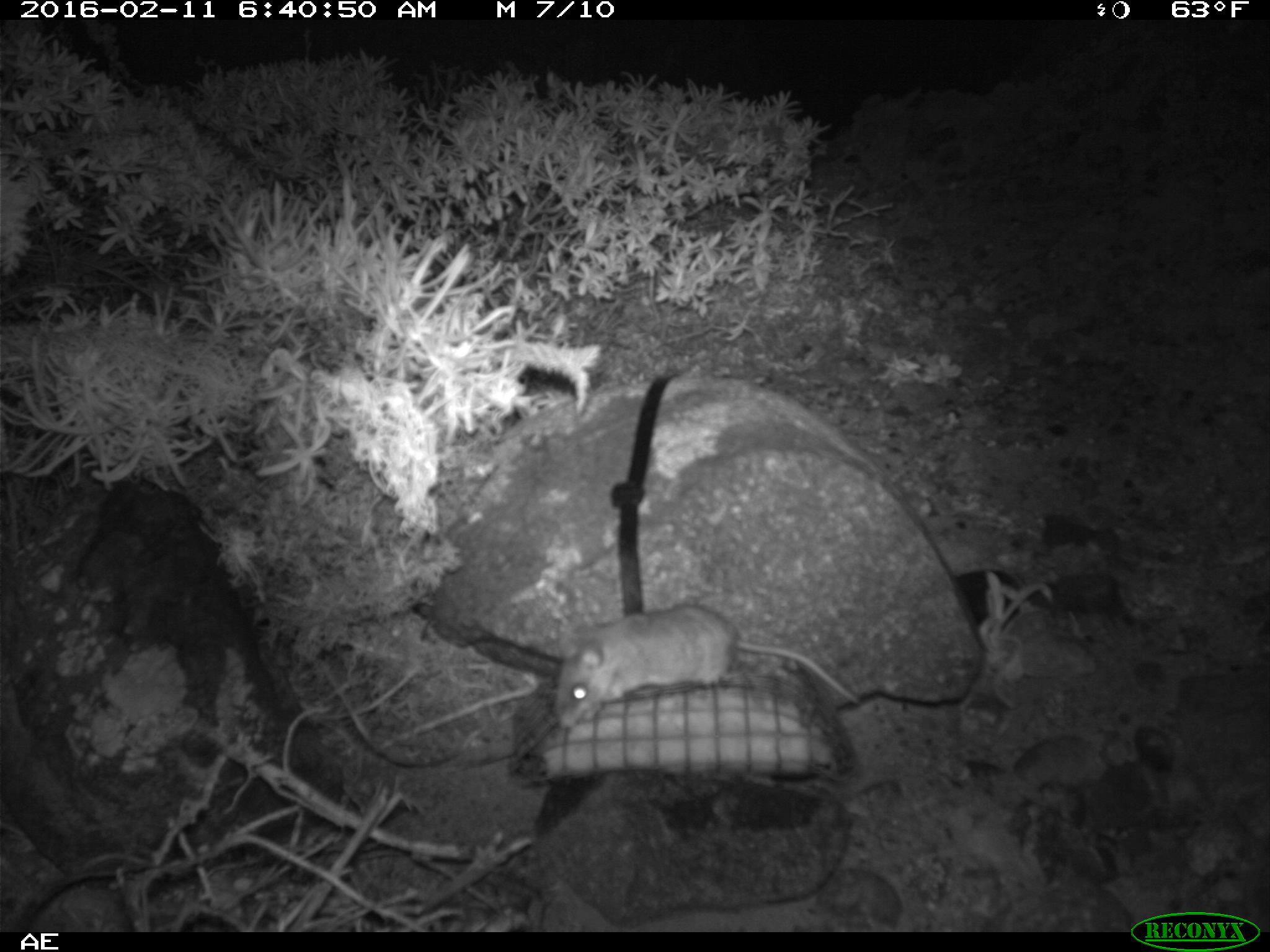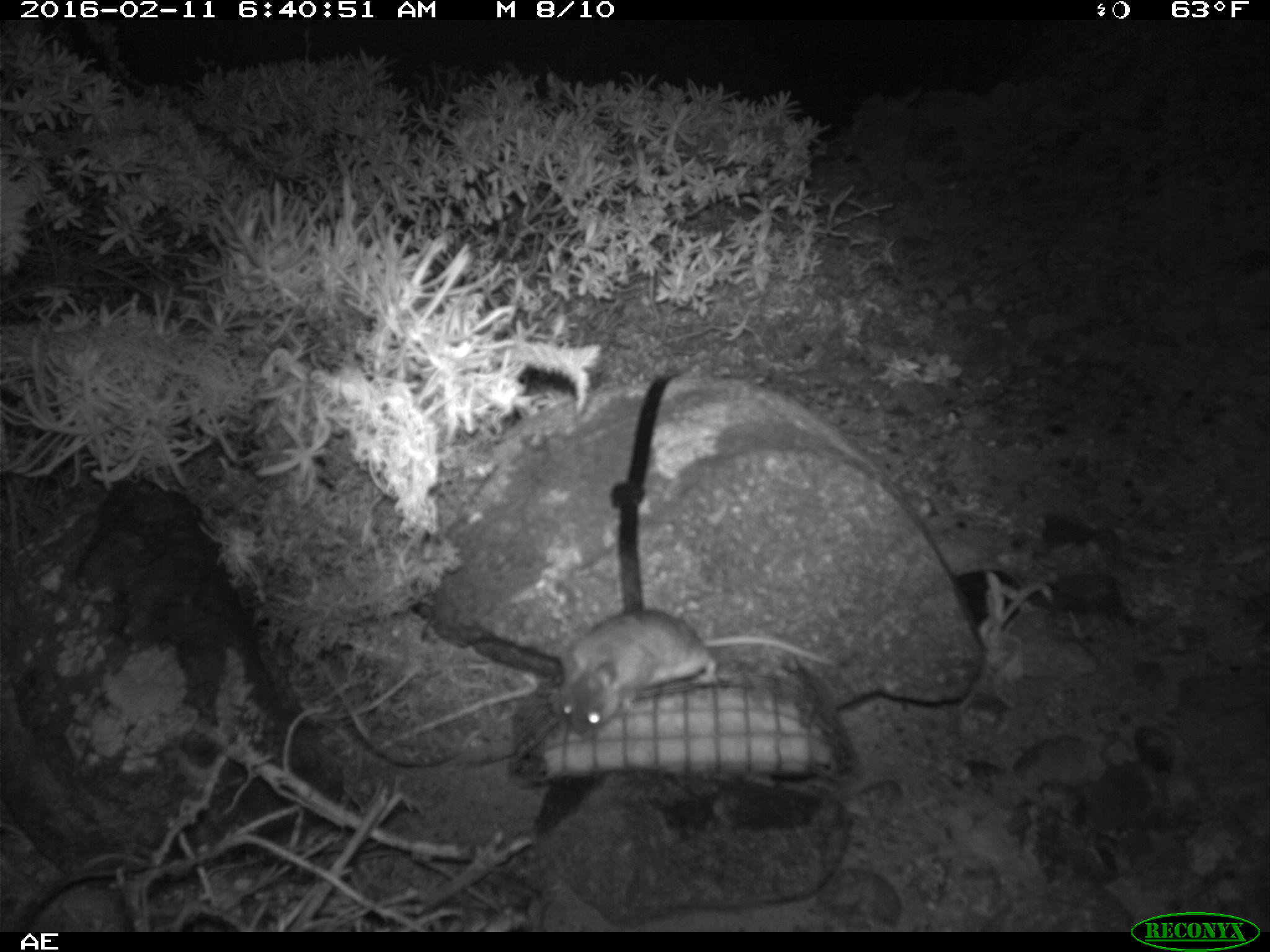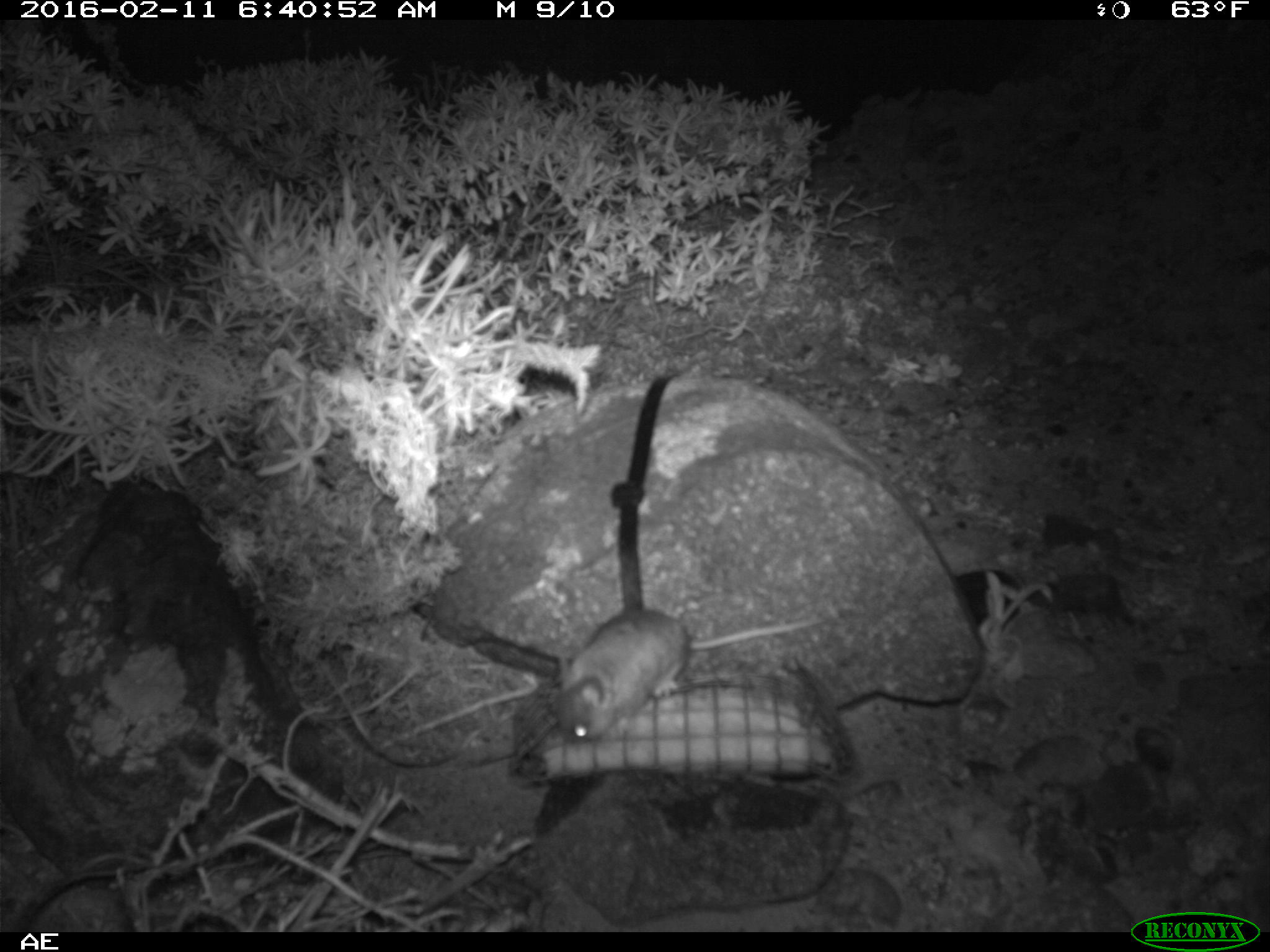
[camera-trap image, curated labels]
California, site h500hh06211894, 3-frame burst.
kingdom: Animalia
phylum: Chordata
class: Mammalia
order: Rodentia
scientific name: Rodentia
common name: rodent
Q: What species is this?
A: Rodent (Rodentia).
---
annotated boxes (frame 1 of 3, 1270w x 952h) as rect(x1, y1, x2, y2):
rodent: rect(548, 599, 861, 732)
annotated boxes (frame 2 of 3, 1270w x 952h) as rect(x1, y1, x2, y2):
rodent: rect(555, 608, 839, 739)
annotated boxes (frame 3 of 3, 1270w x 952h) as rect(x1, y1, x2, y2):
rodent: rect(550, 606, 821, 744)